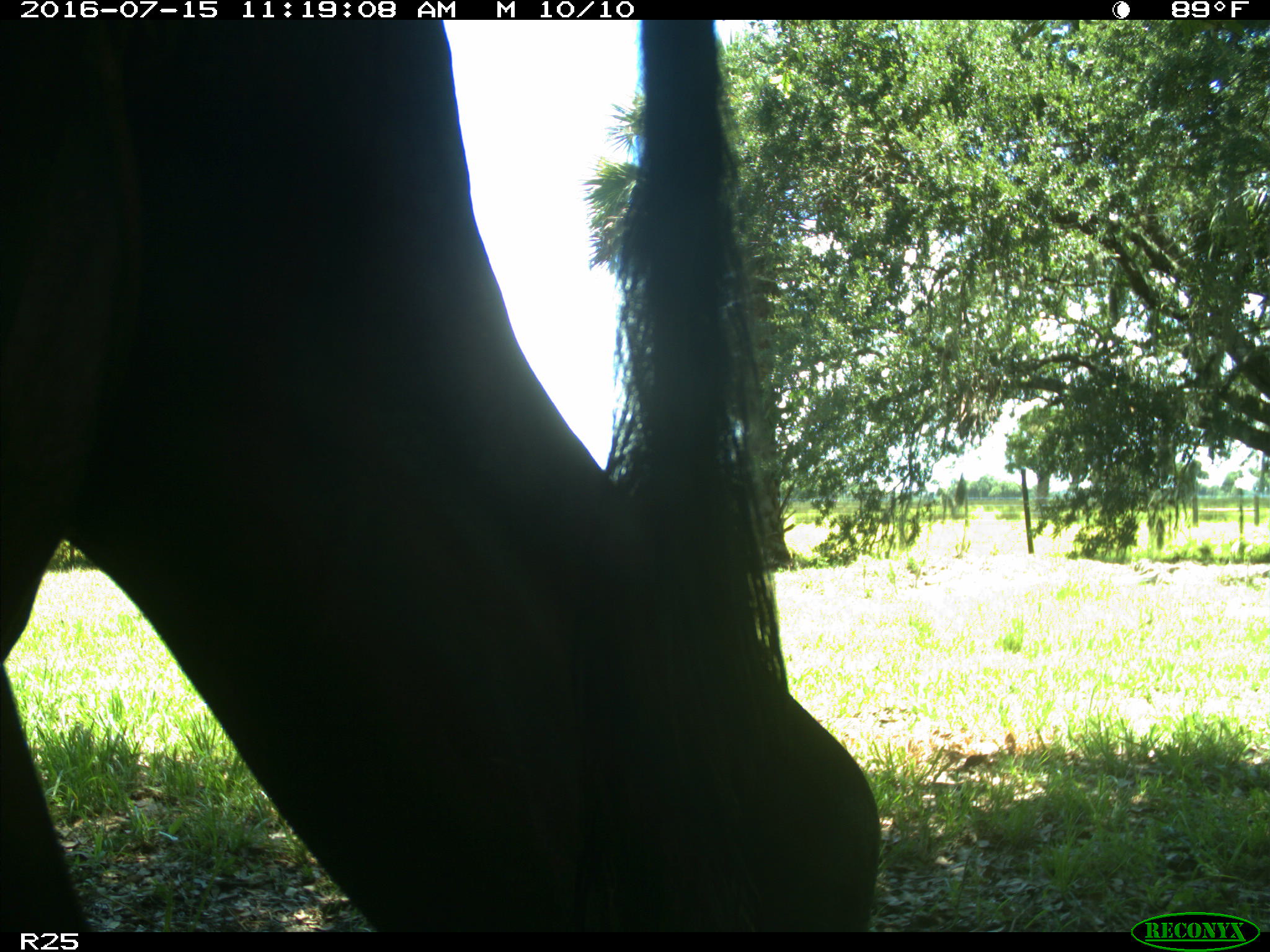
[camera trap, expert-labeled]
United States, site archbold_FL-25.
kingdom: Animalia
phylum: Chordata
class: Mammalia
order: Artiodactyla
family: Bovidae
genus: Bos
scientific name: Bos taurus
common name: domestic cow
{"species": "Bos taurus (domestic cow)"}